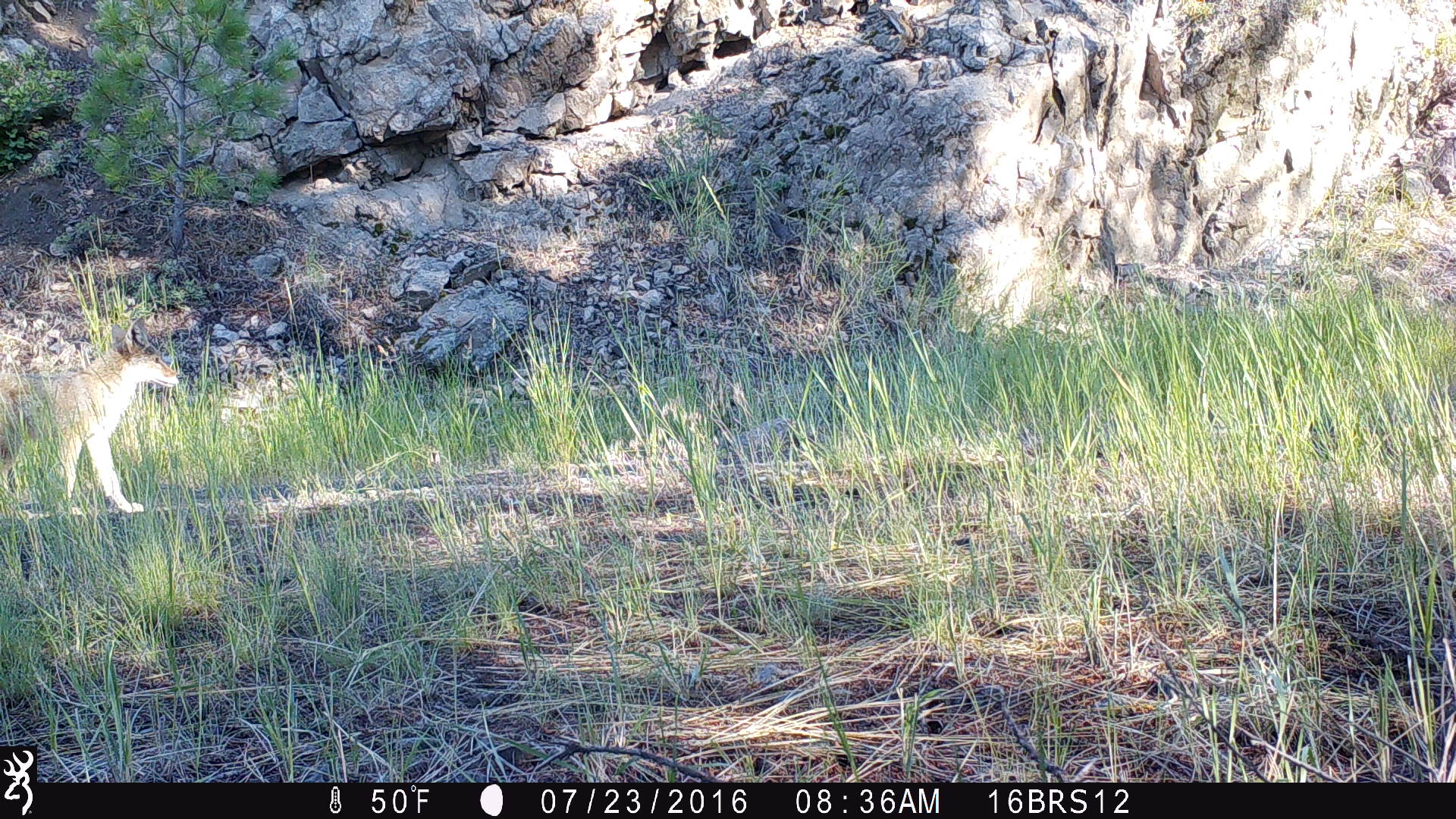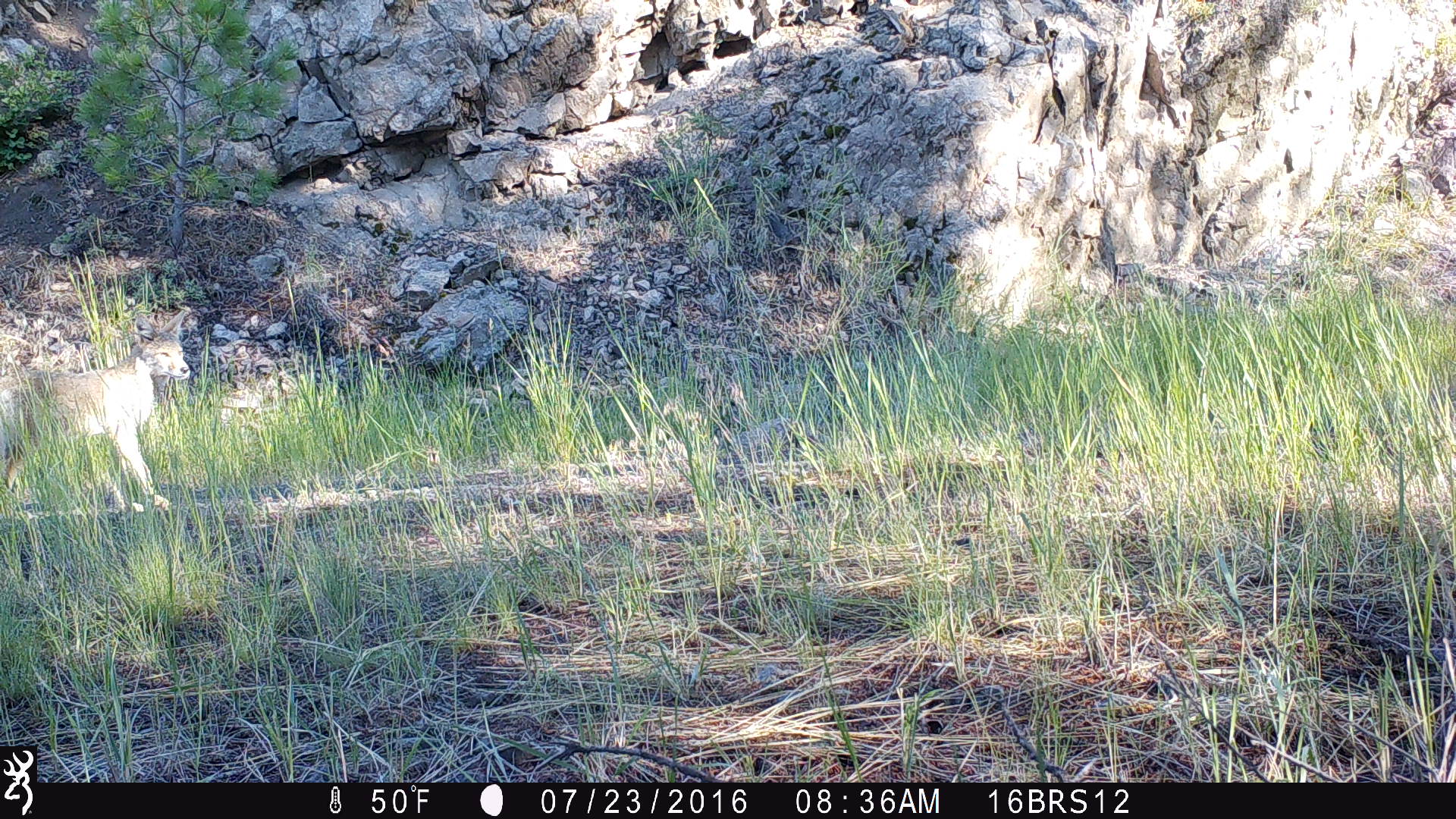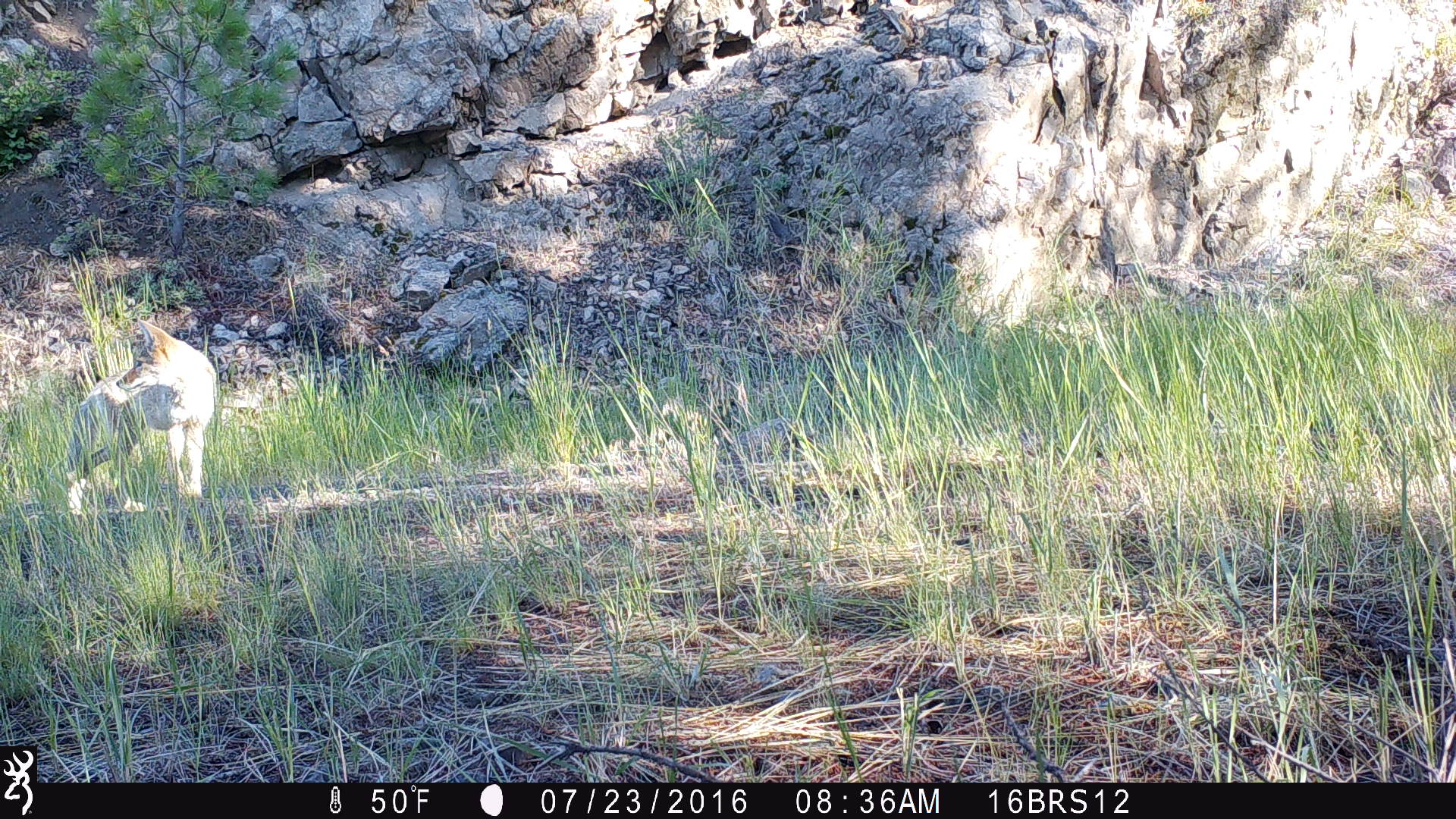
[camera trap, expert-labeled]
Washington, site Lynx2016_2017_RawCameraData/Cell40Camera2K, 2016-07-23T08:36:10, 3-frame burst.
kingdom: Animalia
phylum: Chordata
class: Mammalia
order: Carnivora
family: Canidae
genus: Canis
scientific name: Canis latrans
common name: coyote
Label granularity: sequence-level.